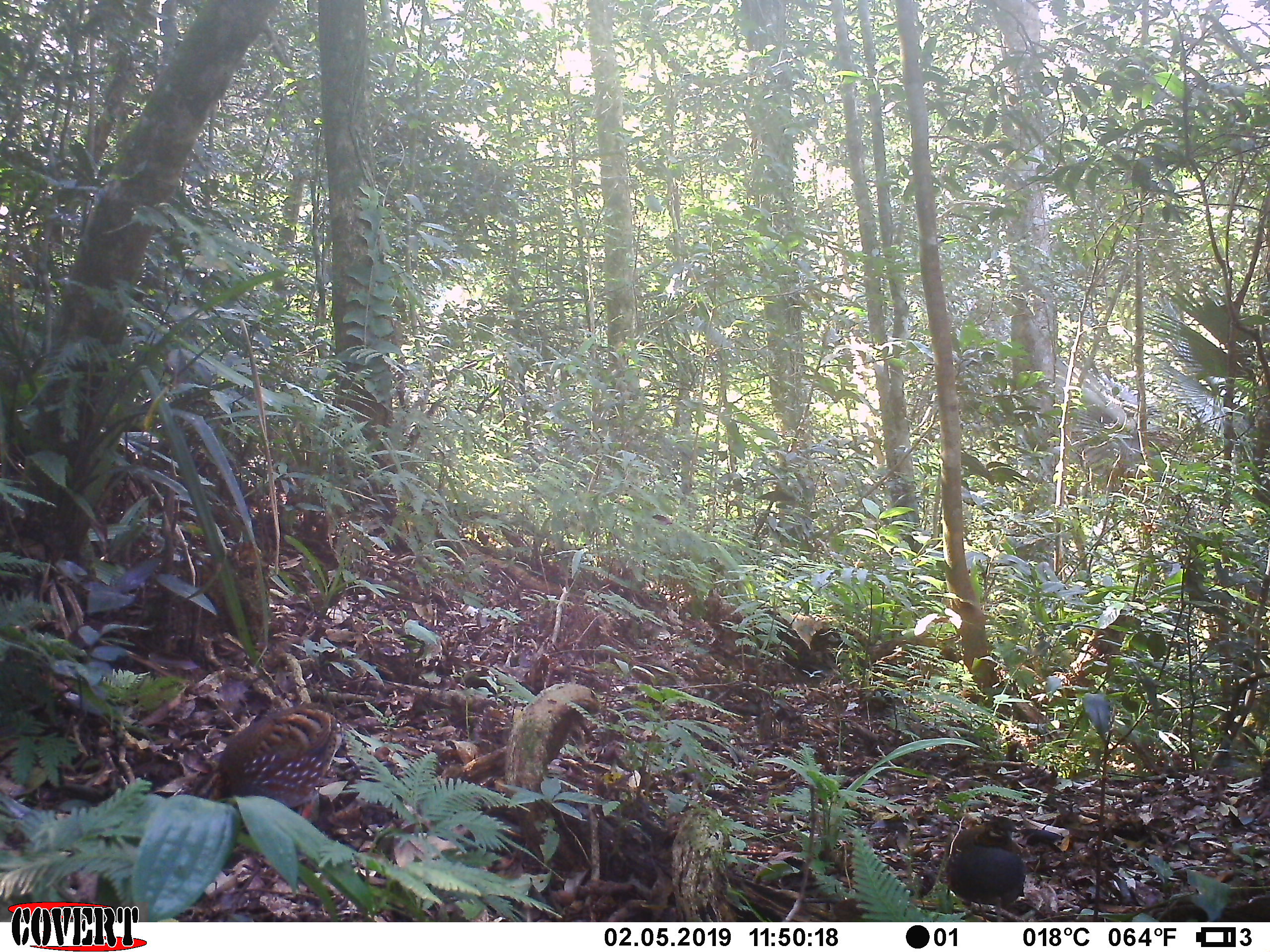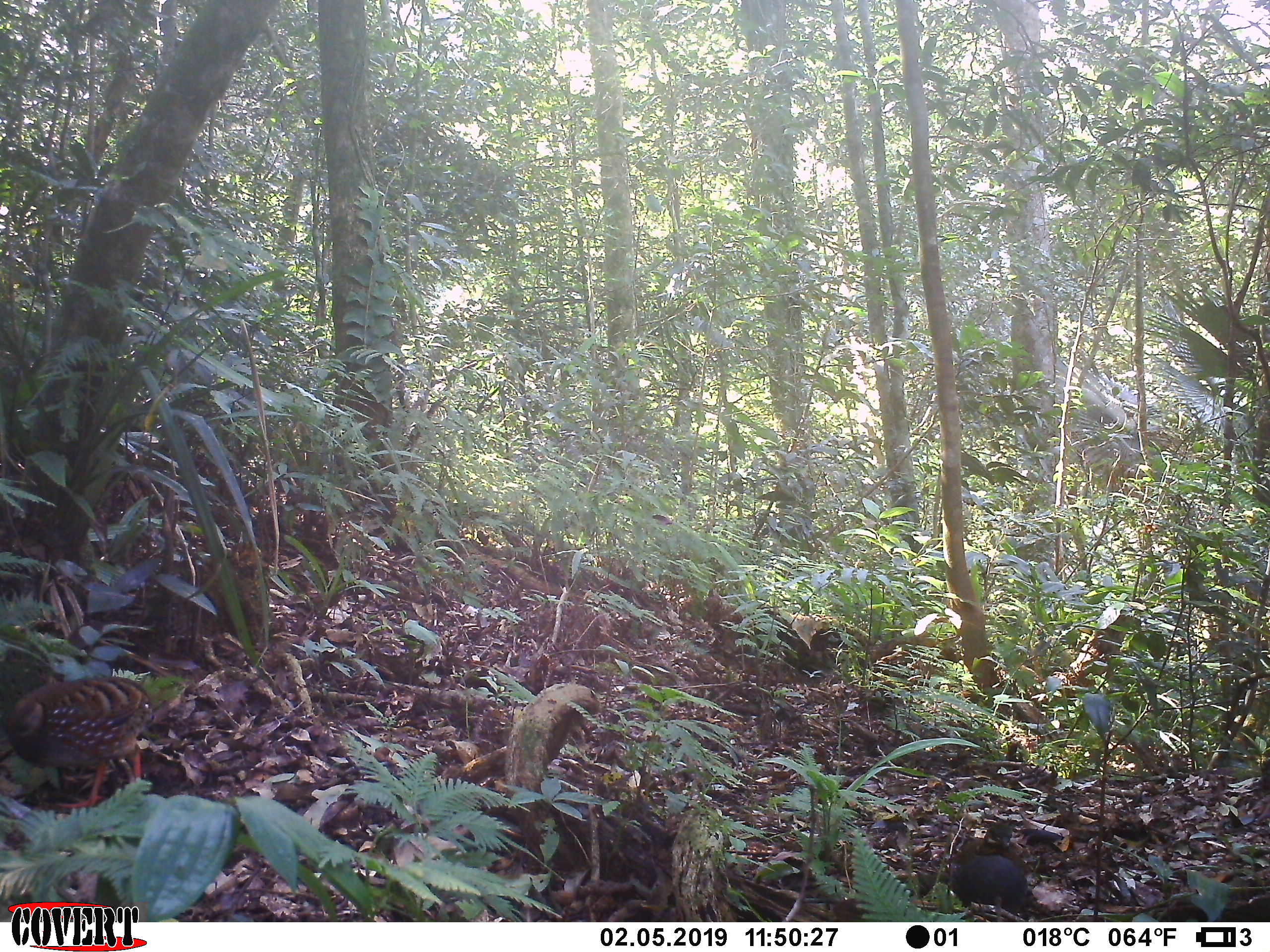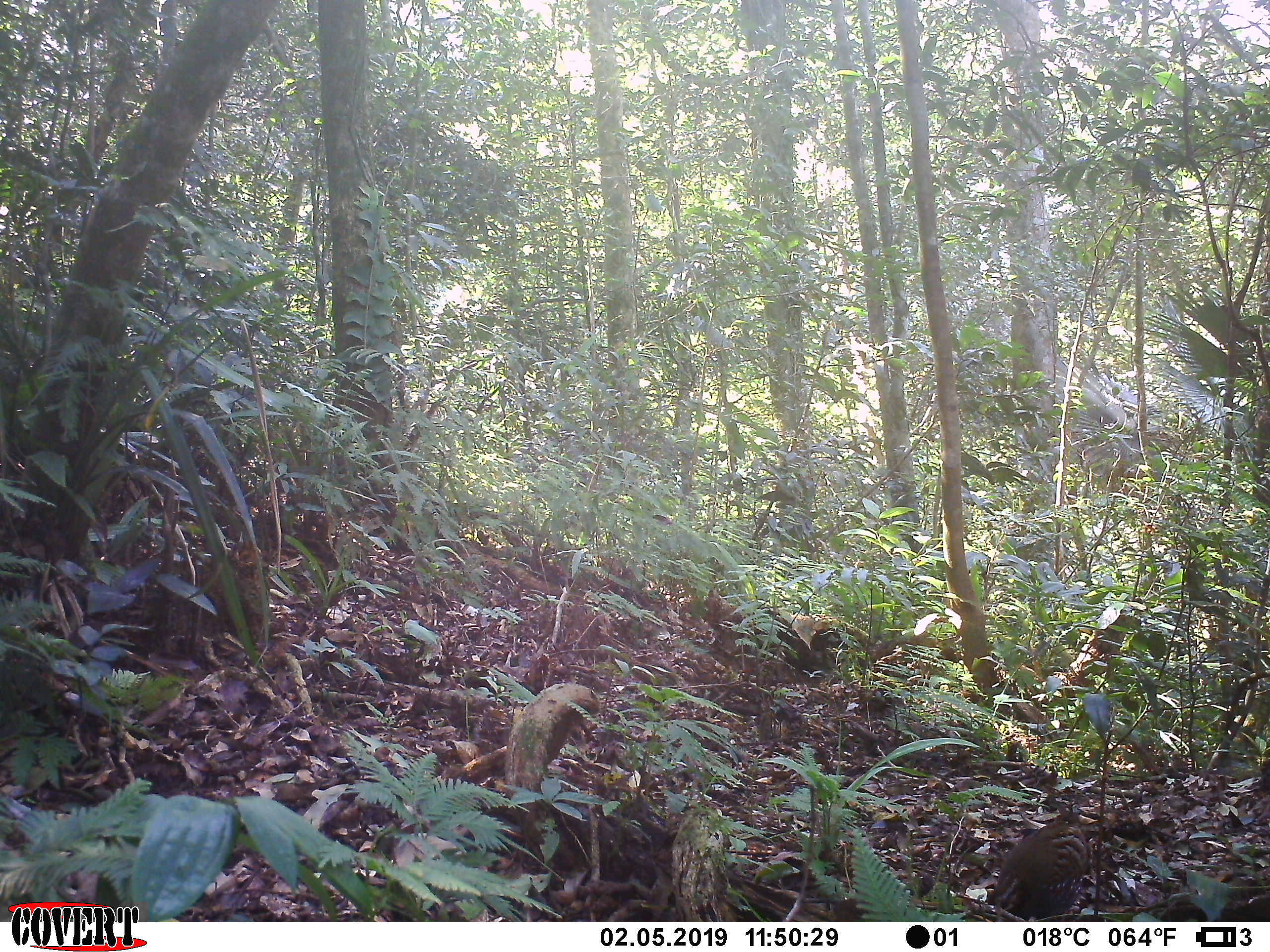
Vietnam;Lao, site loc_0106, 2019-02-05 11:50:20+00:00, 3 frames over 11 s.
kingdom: Animalia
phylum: Chordata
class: Aves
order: Galliformes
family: Phasianidae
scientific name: Phasianidae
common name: partridge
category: unidentified partridge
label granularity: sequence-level